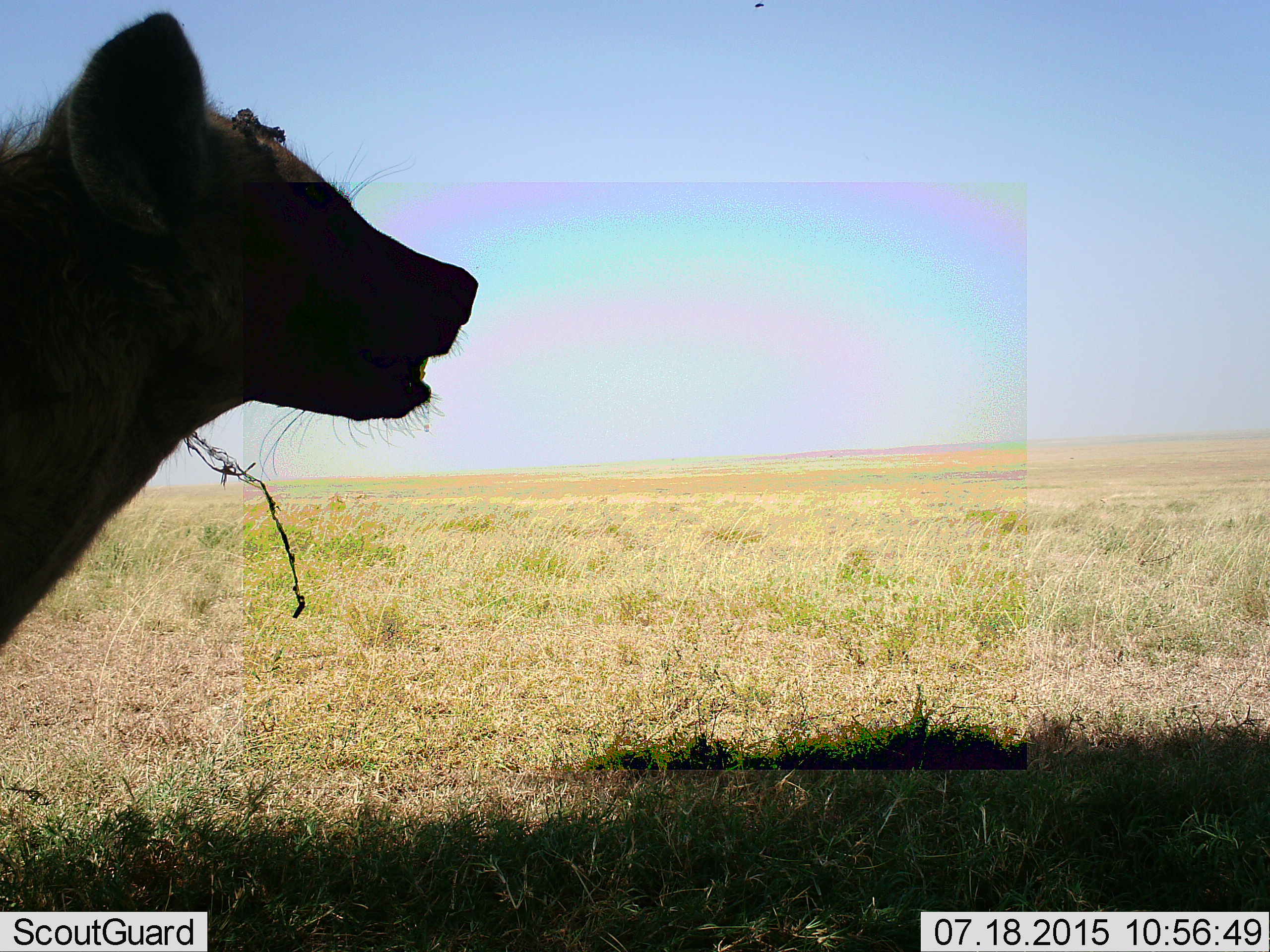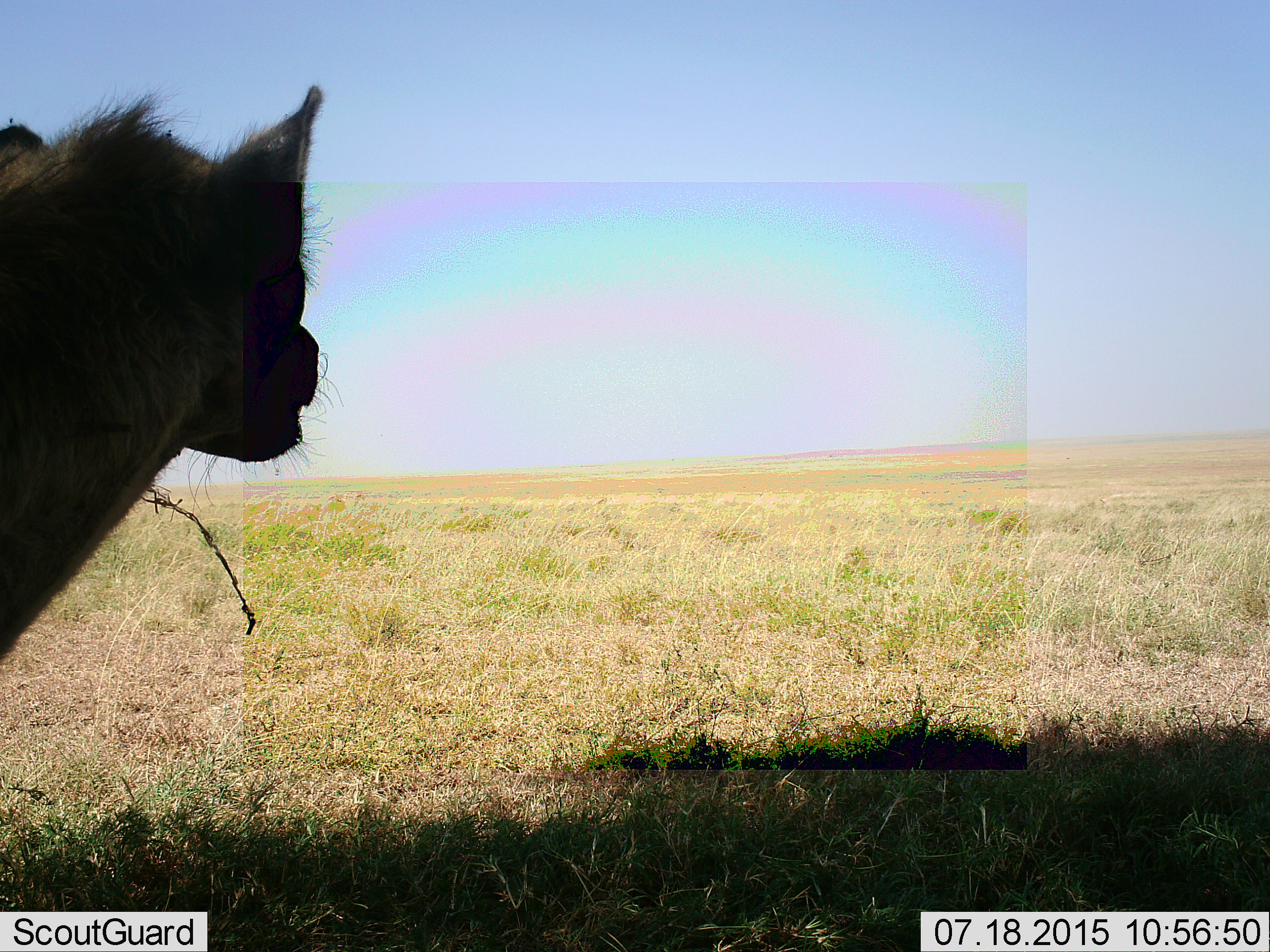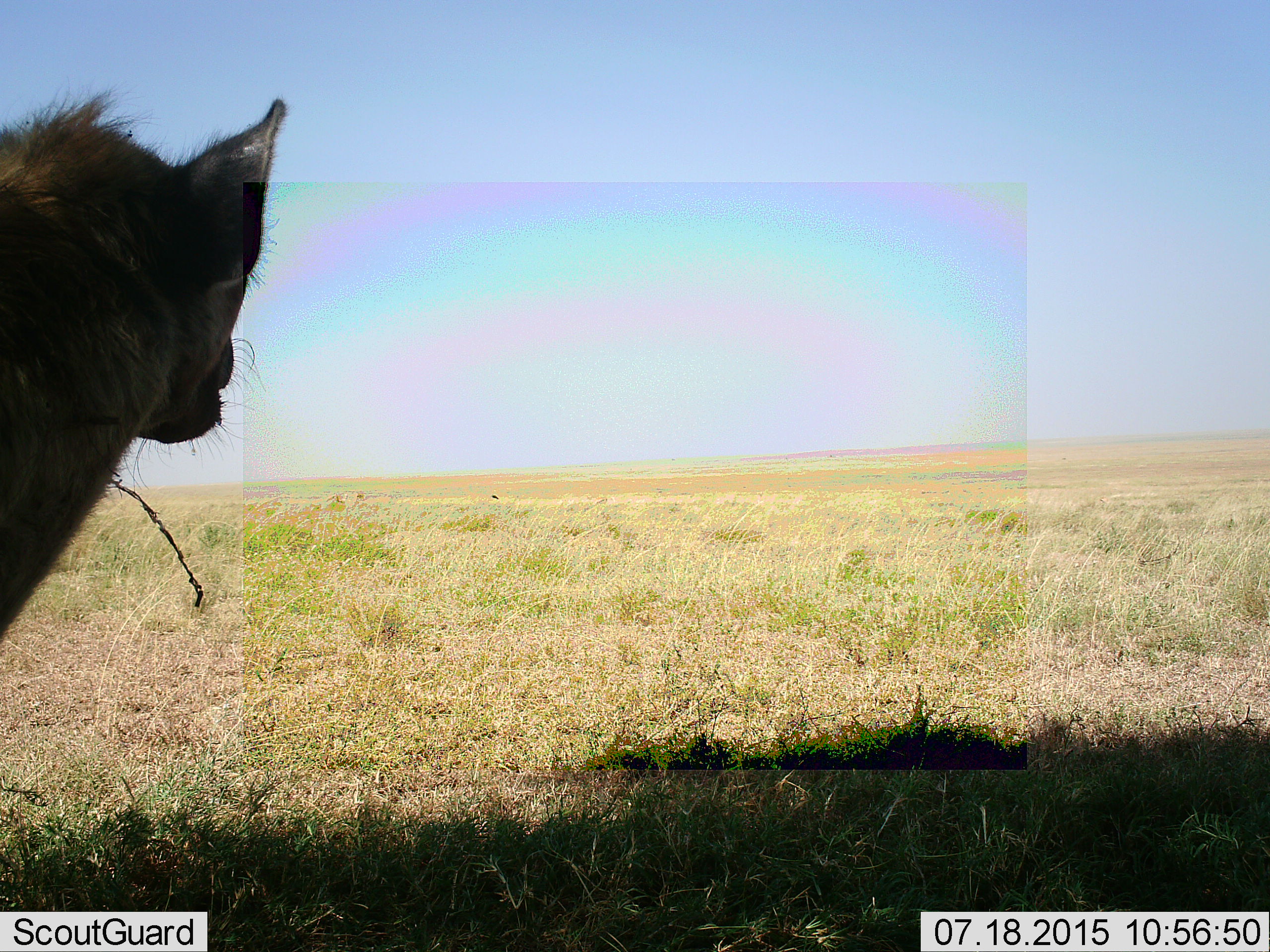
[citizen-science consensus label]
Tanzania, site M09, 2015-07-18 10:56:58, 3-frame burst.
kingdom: Animalia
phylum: Chordata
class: Mammalia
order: Carnivora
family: Hyaenidae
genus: Crocuta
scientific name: Crocuta crocuta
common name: spotted hyena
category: hyenaspotted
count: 1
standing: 71%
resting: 14%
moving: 14%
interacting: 0%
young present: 0%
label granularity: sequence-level